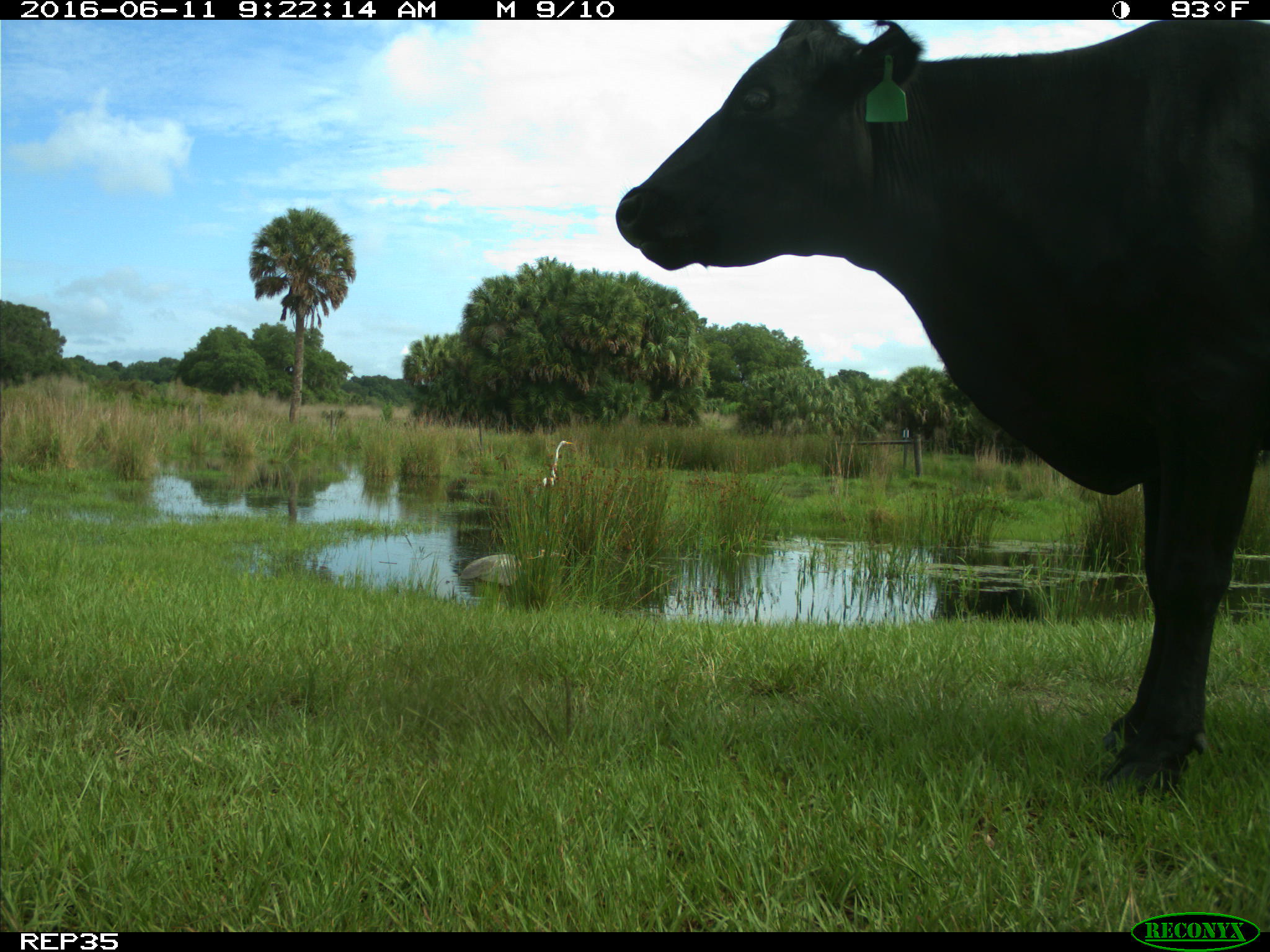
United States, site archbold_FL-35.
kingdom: Animalia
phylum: Chordata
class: Mammalia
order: Artiodactyla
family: Bovidae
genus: Bos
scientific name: Bos taurus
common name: domestic cow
Bos taurus (domestic cow).